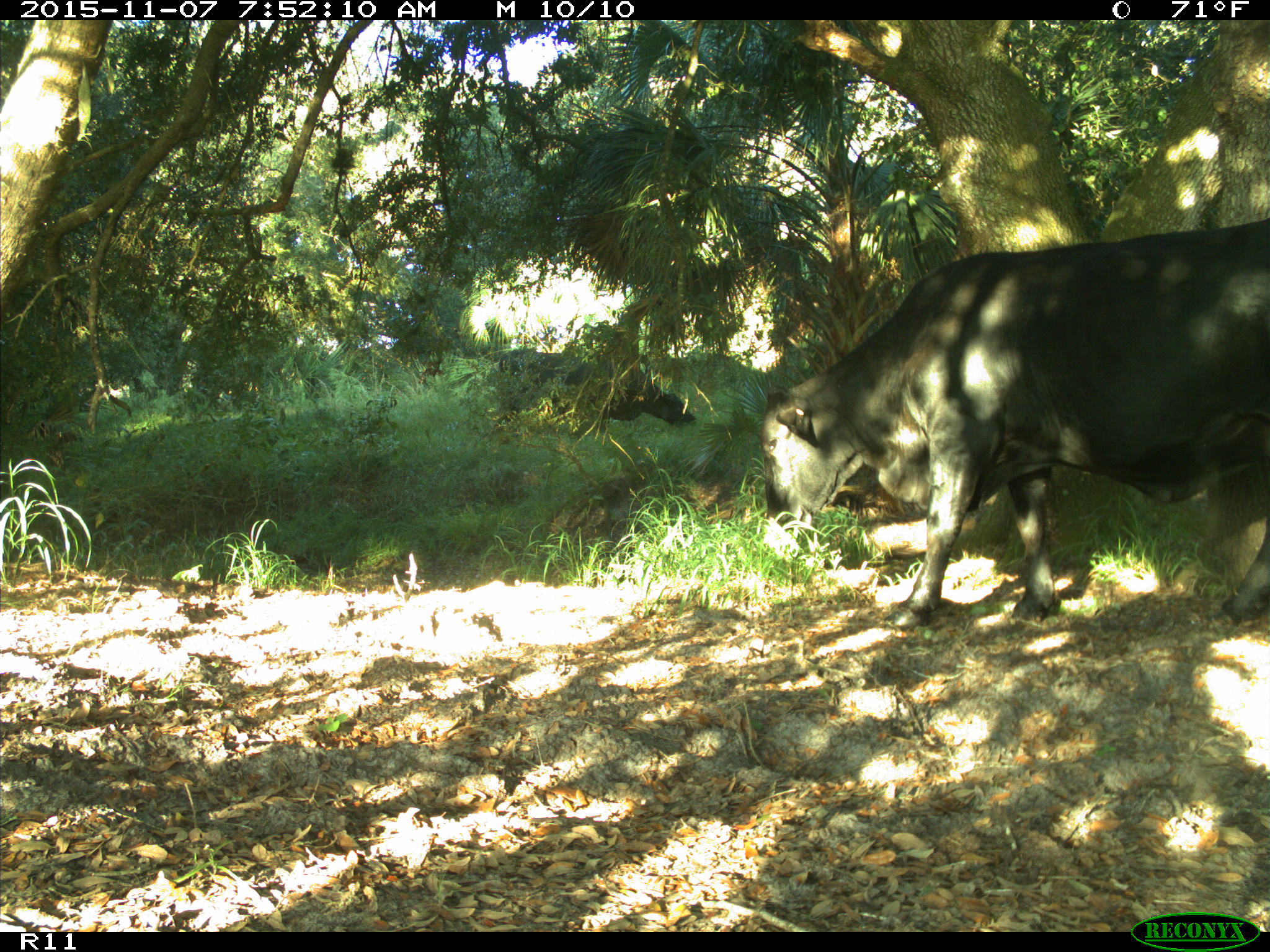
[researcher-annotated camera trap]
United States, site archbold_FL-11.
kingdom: Animalia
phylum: Chordata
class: Mammalia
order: Artiodactyla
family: Bovidae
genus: Bos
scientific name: Bos taurus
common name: domestic cow